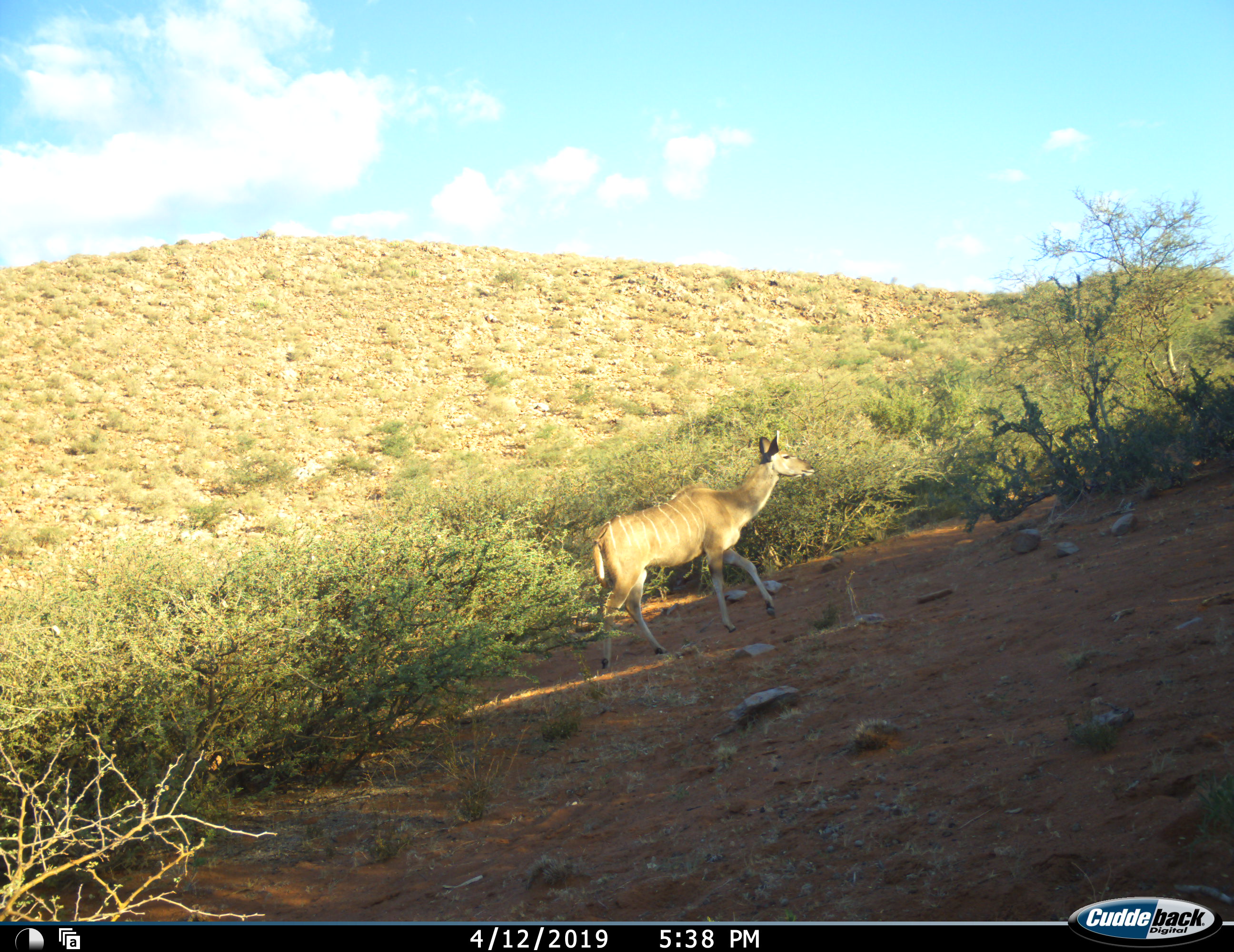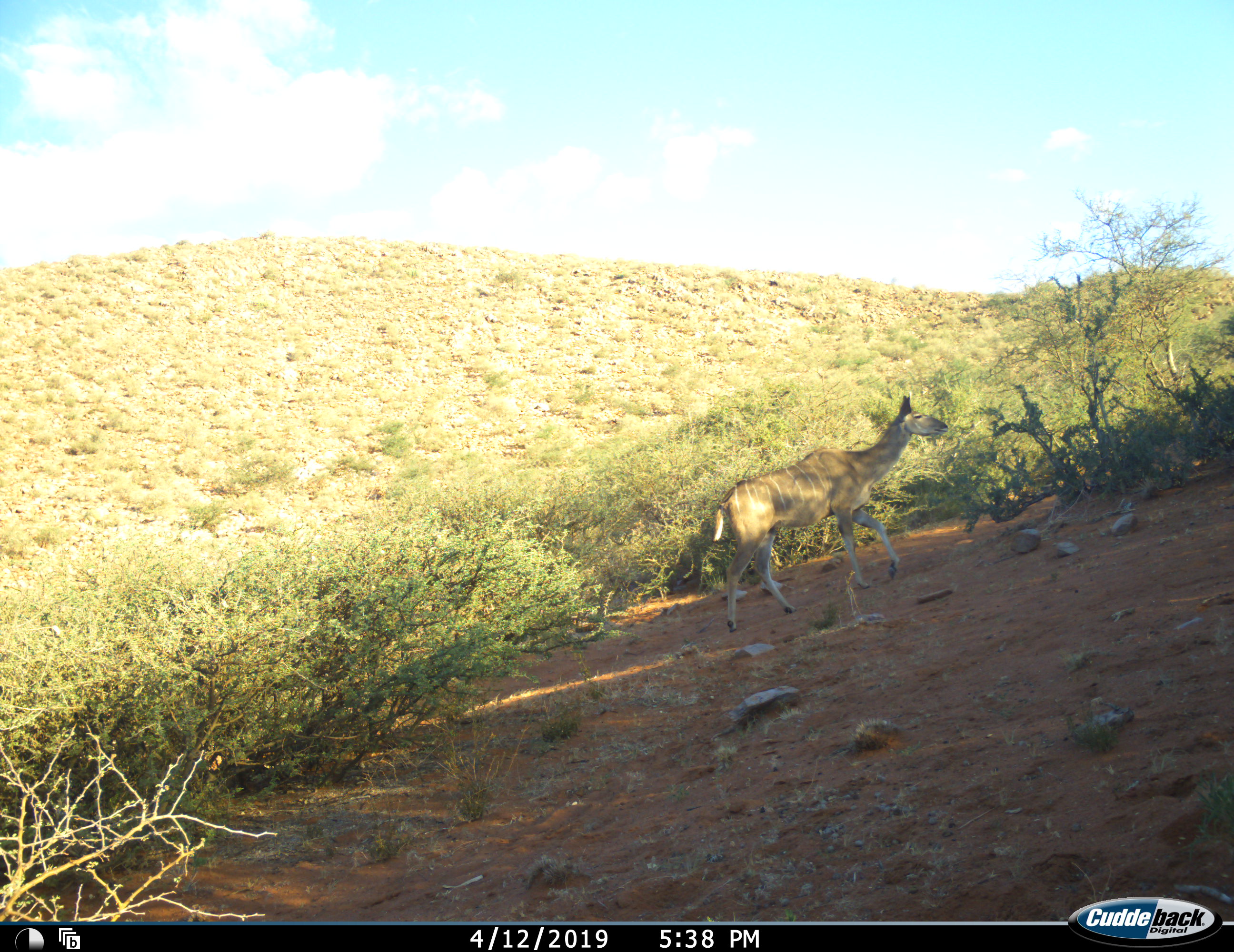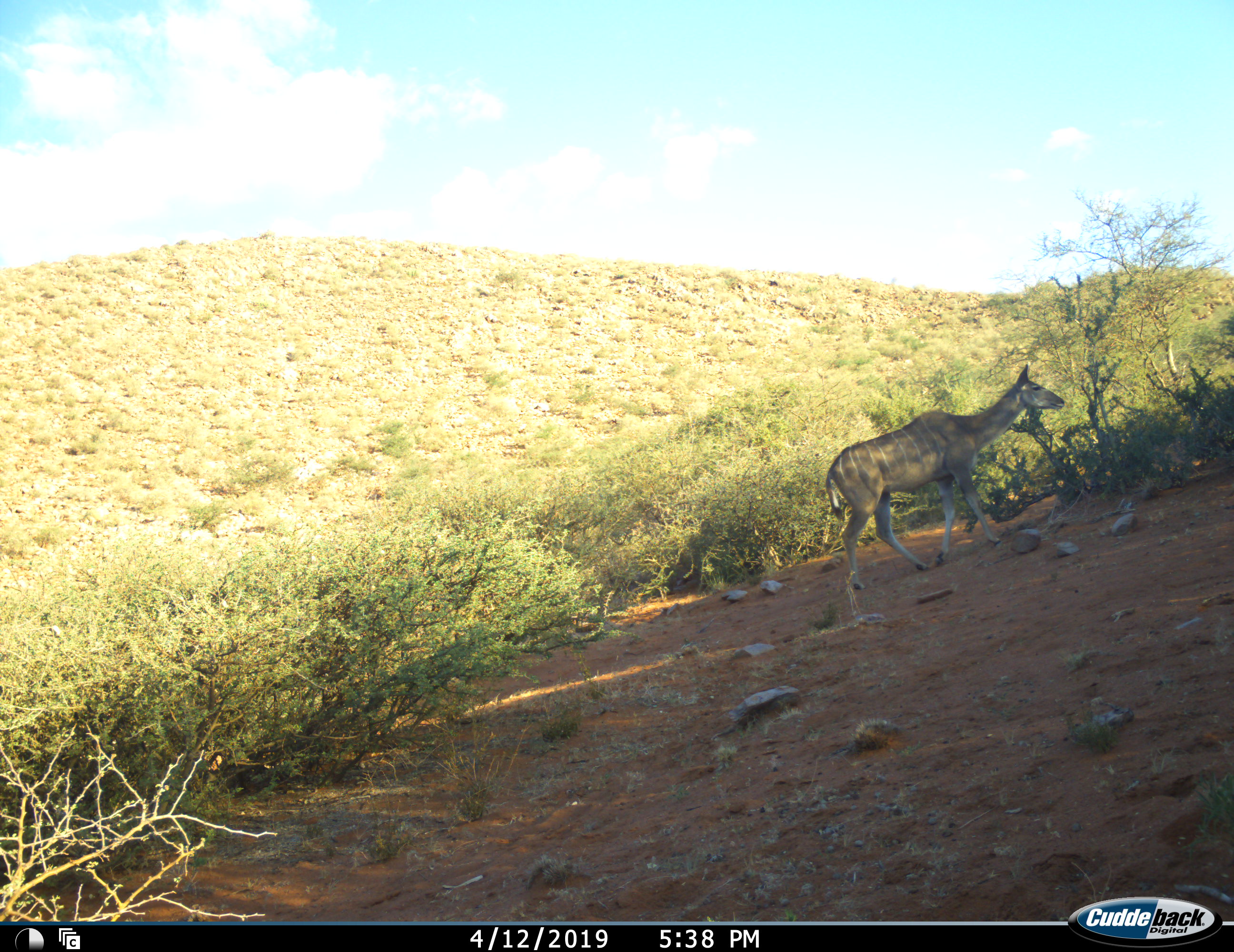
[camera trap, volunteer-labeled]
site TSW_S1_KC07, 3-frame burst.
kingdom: Animalia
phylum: Chordata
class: Mammalia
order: Artiodactyla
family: Bovidae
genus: Tragelaphus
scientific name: Tragelaphus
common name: kudu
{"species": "kudu (Tragelaphus)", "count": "1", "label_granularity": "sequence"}